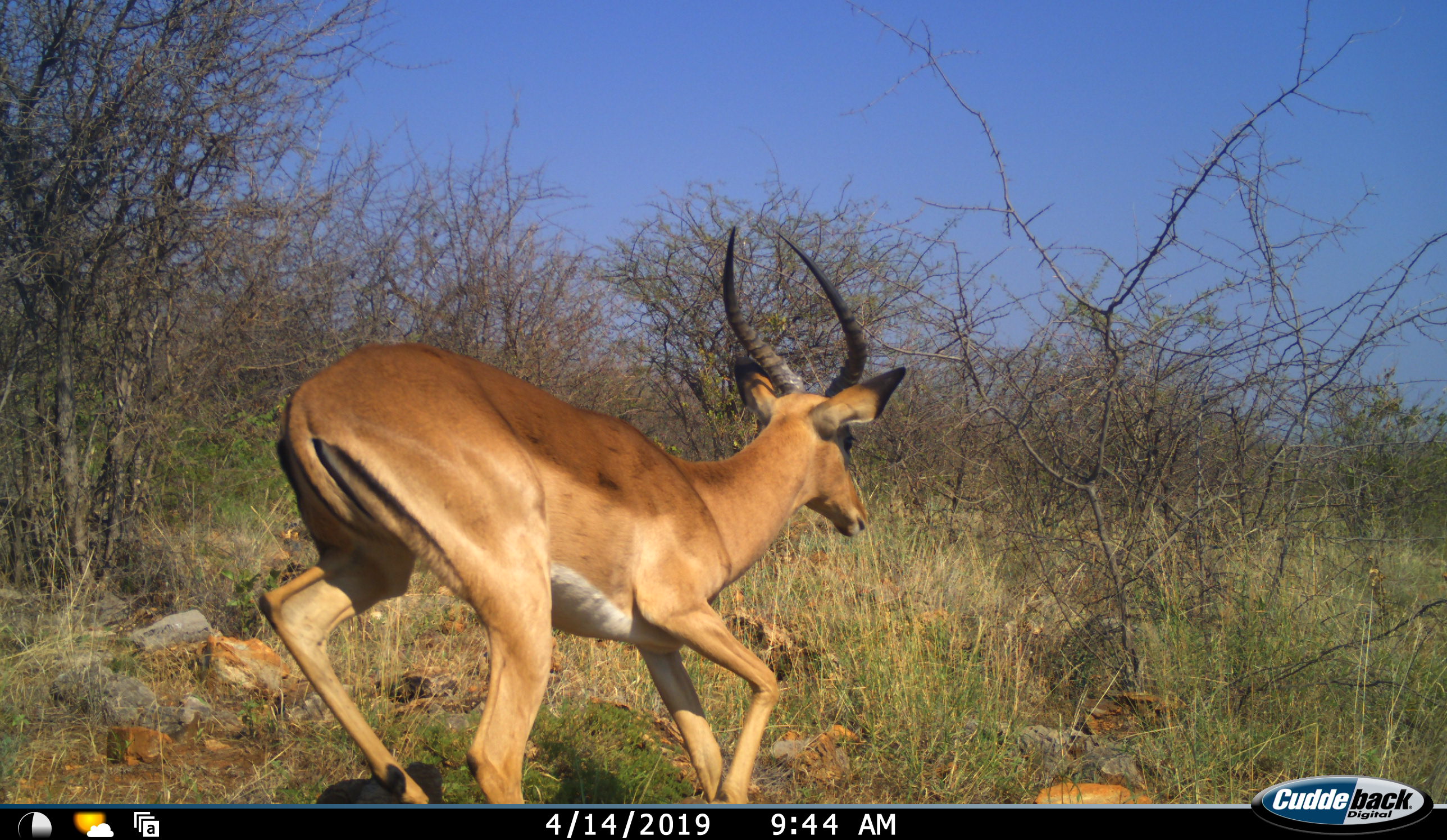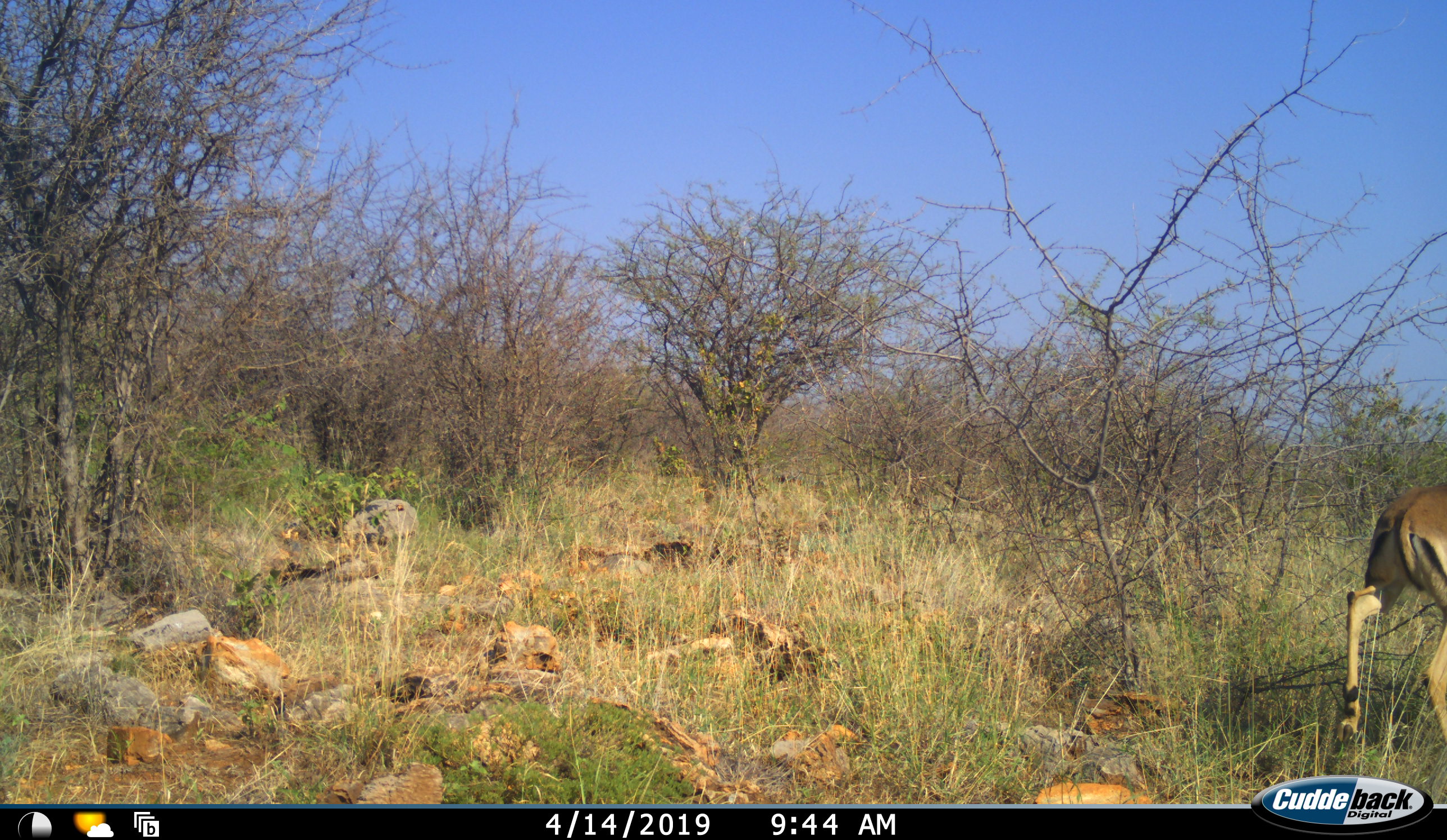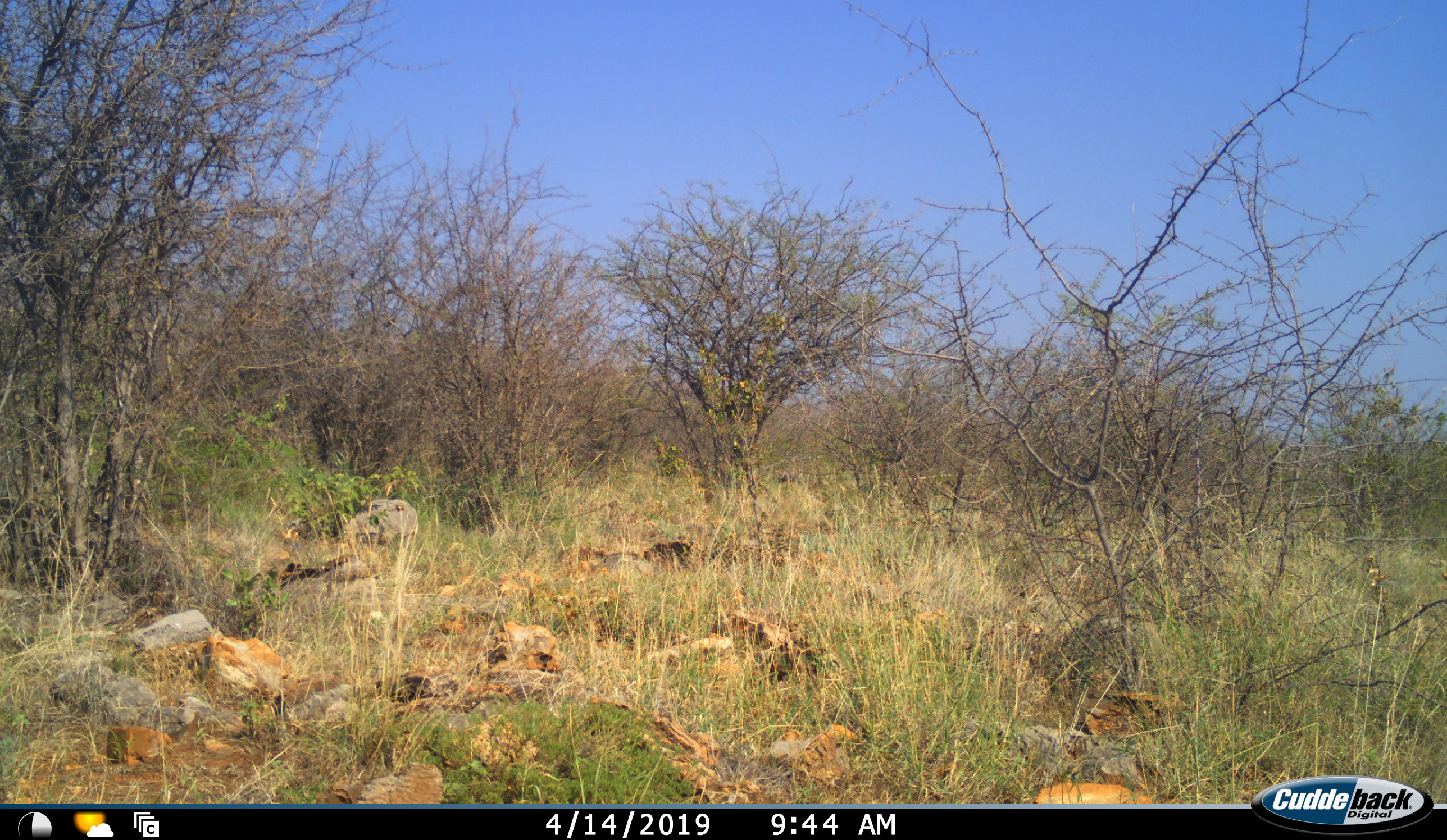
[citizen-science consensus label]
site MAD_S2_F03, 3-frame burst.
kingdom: Animalia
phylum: Chordata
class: Mammalia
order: Artiodactyla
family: Bovidae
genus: Aepyceros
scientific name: Aepyceros melampus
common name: impala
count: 1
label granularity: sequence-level